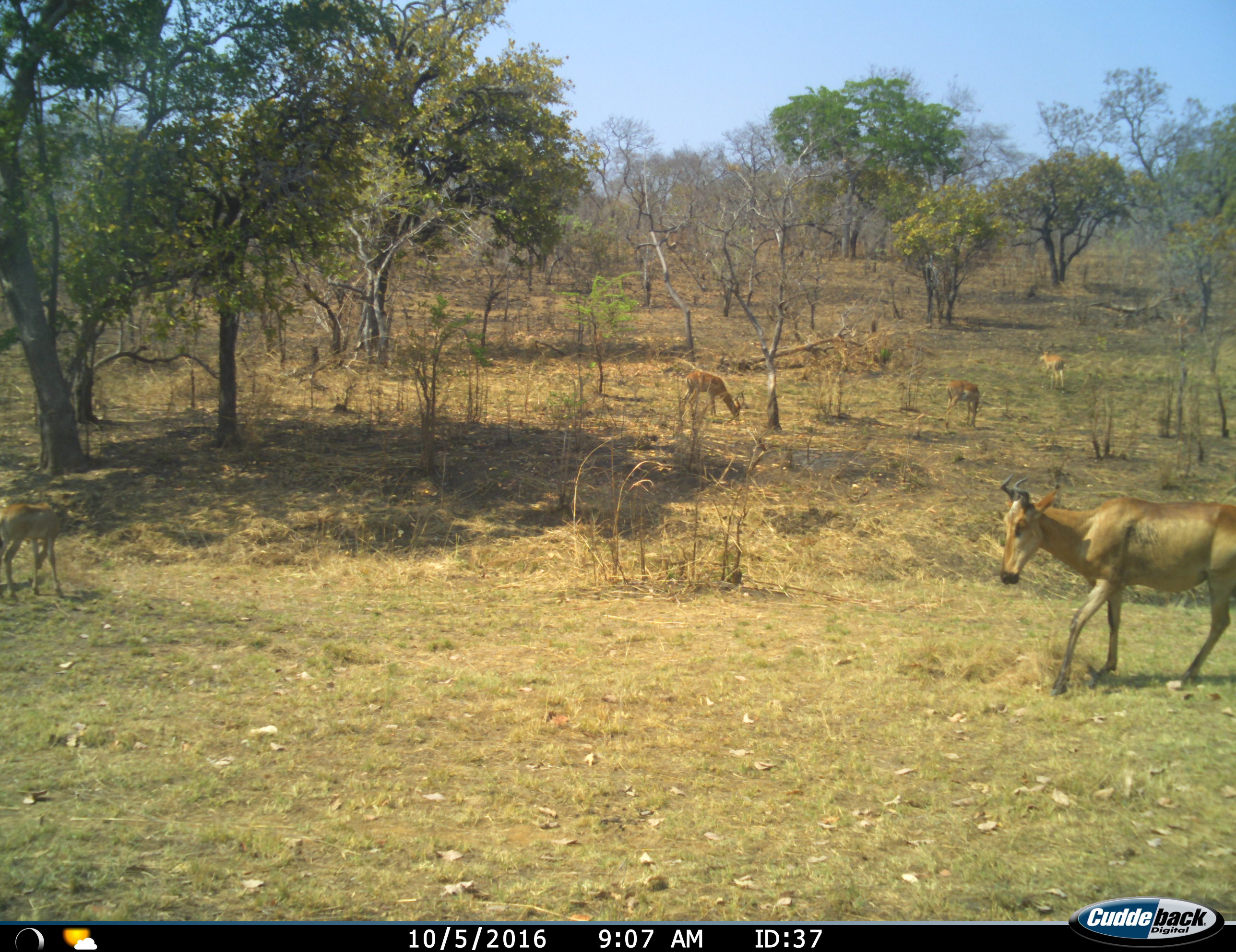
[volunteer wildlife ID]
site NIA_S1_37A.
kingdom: Animalia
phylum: Chordata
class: Mammalia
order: Artiodactyla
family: Bovidae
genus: Alcelaphus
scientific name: Alcelaphus buselaphus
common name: hartebeest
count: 2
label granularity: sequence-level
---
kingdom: Animalia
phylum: Chordata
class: Mammalia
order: Artiodactyla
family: Bovidae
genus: Aepyceros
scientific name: Aepyceros melampus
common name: impala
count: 4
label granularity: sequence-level